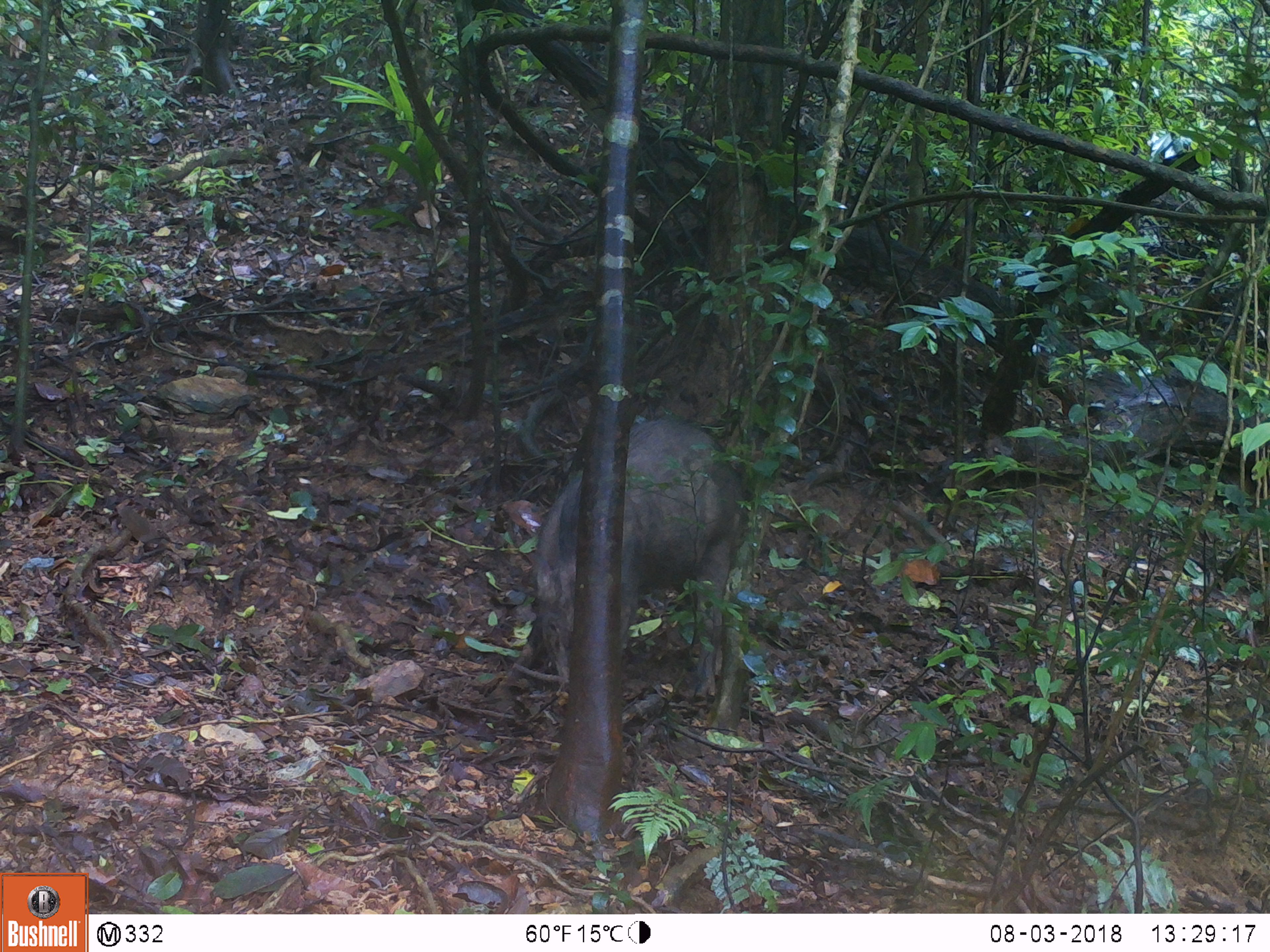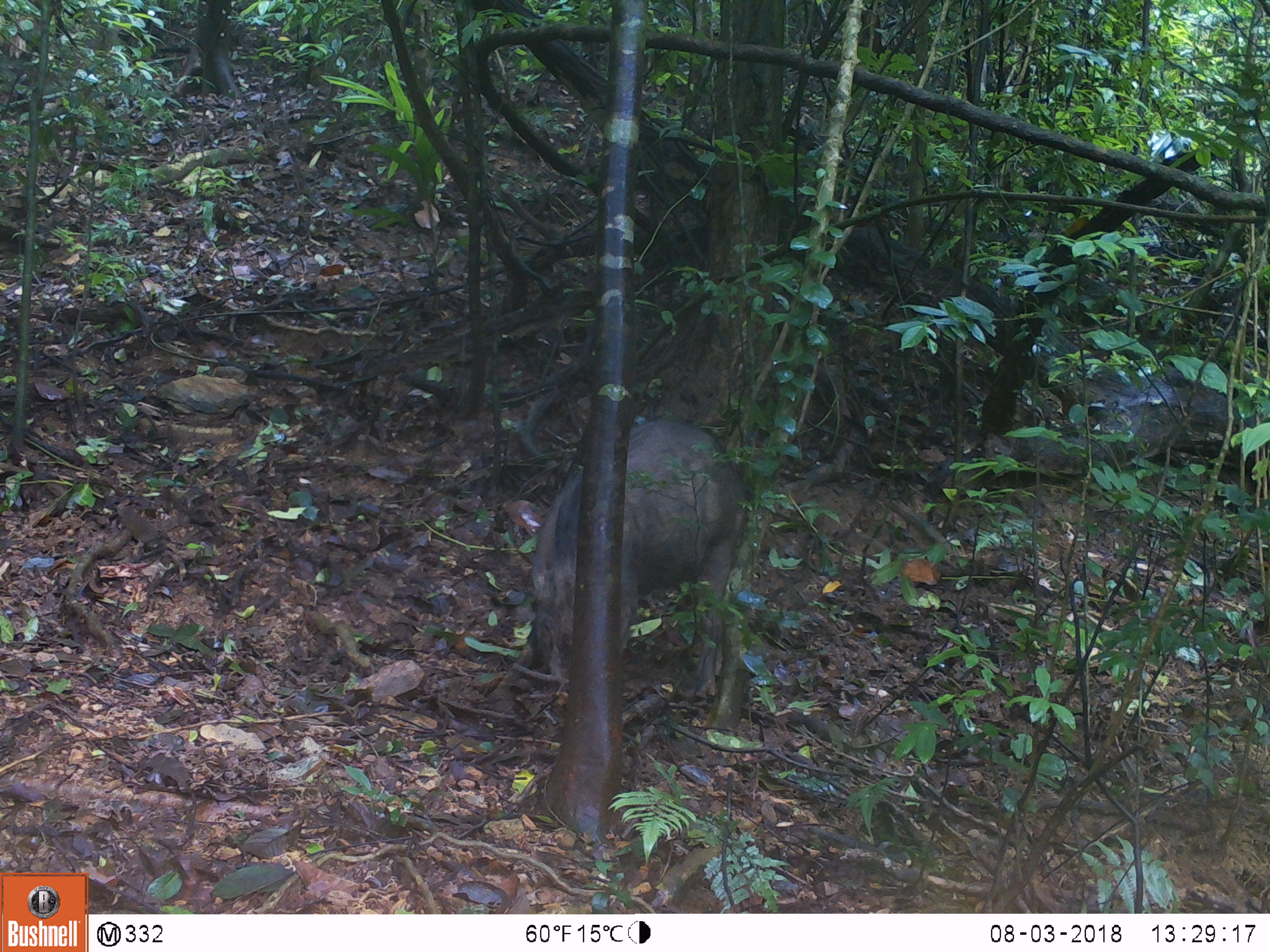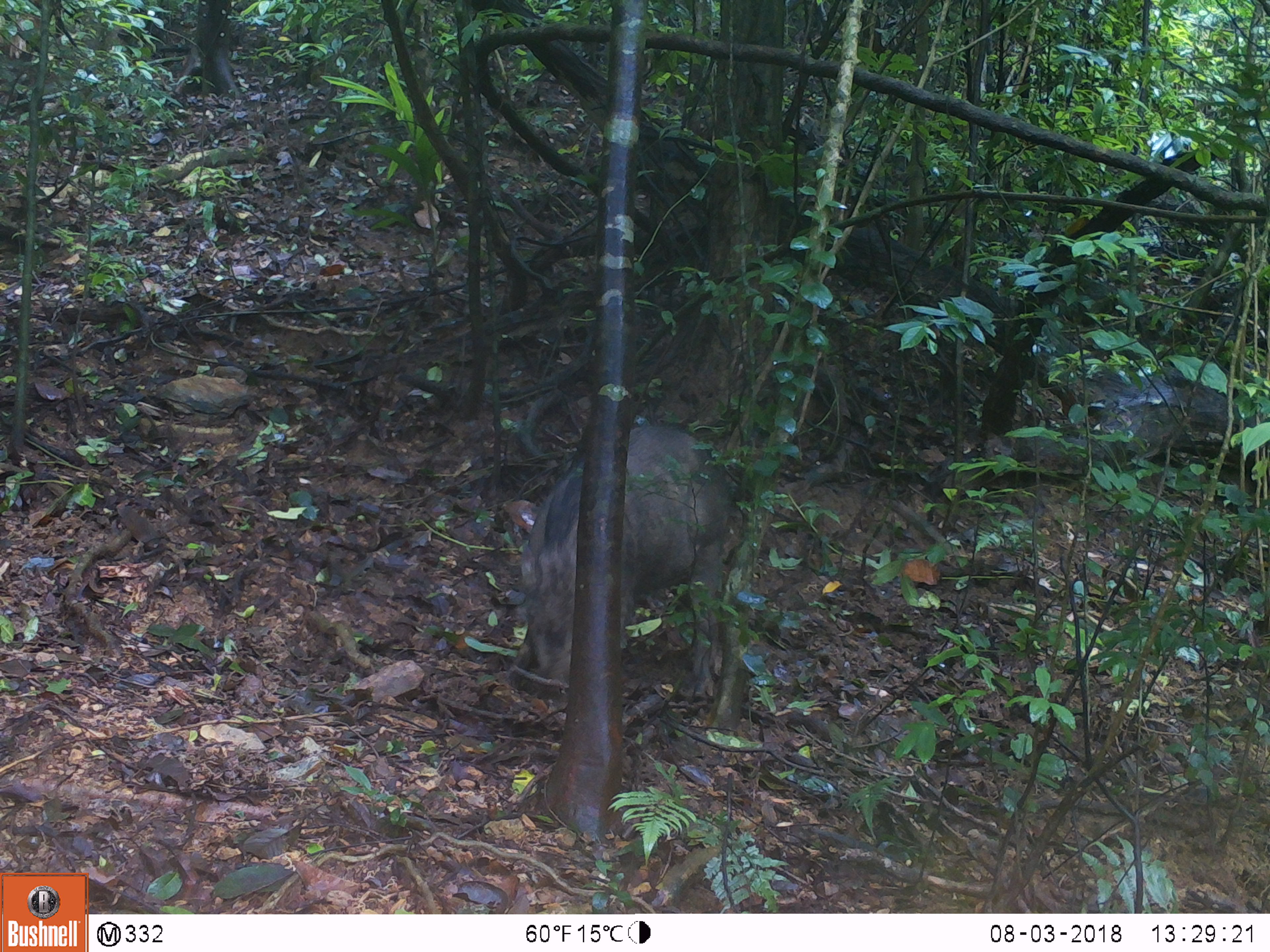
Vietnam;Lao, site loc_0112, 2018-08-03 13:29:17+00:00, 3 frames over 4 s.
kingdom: Animalia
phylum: Chordata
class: Mammalia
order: Artiodactyla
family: Suidae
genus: Sus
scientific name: Sus scrofa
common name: eurasian wild pig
Eurasian wild pig (Sus scrofa). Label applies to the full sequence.